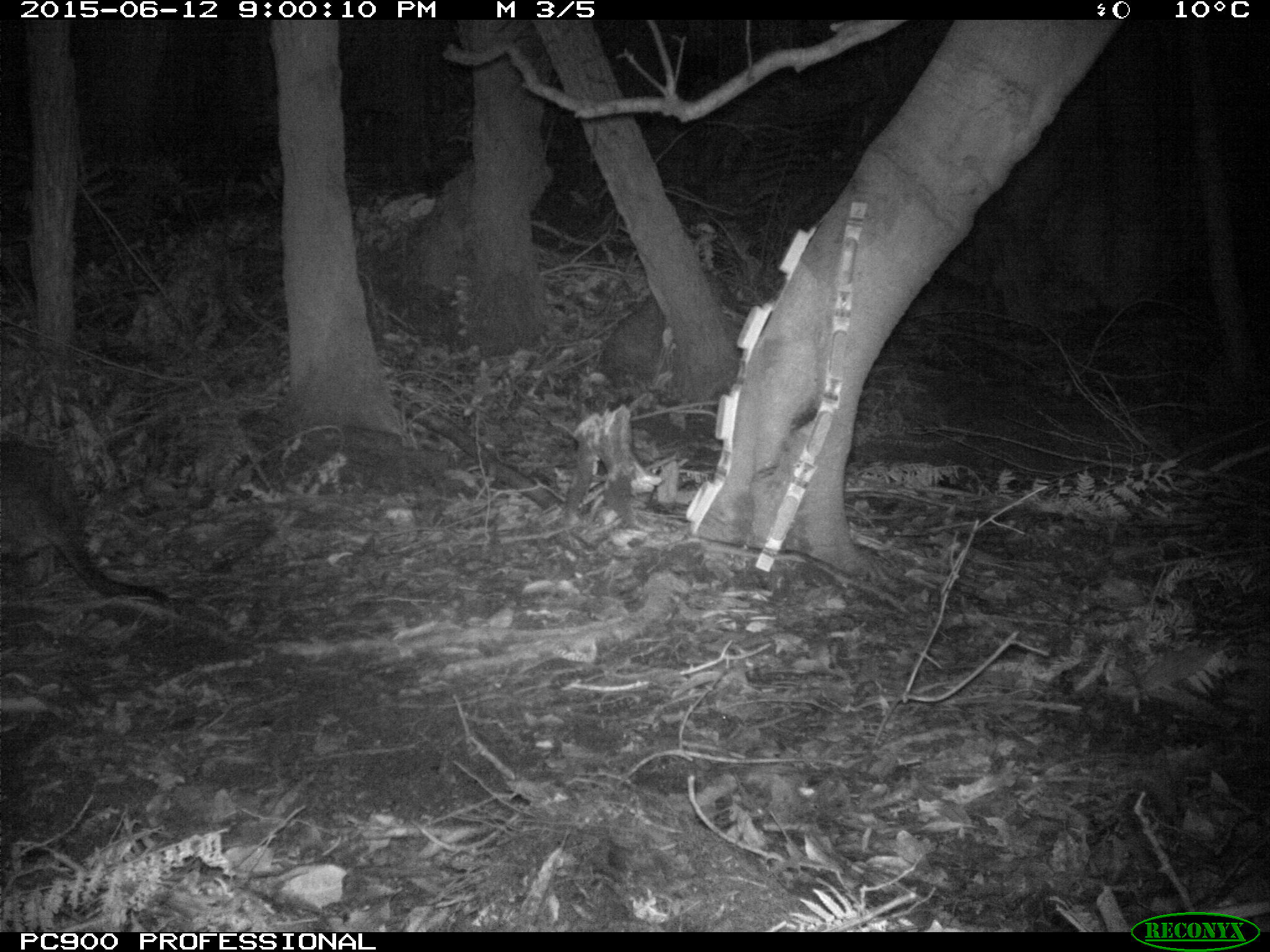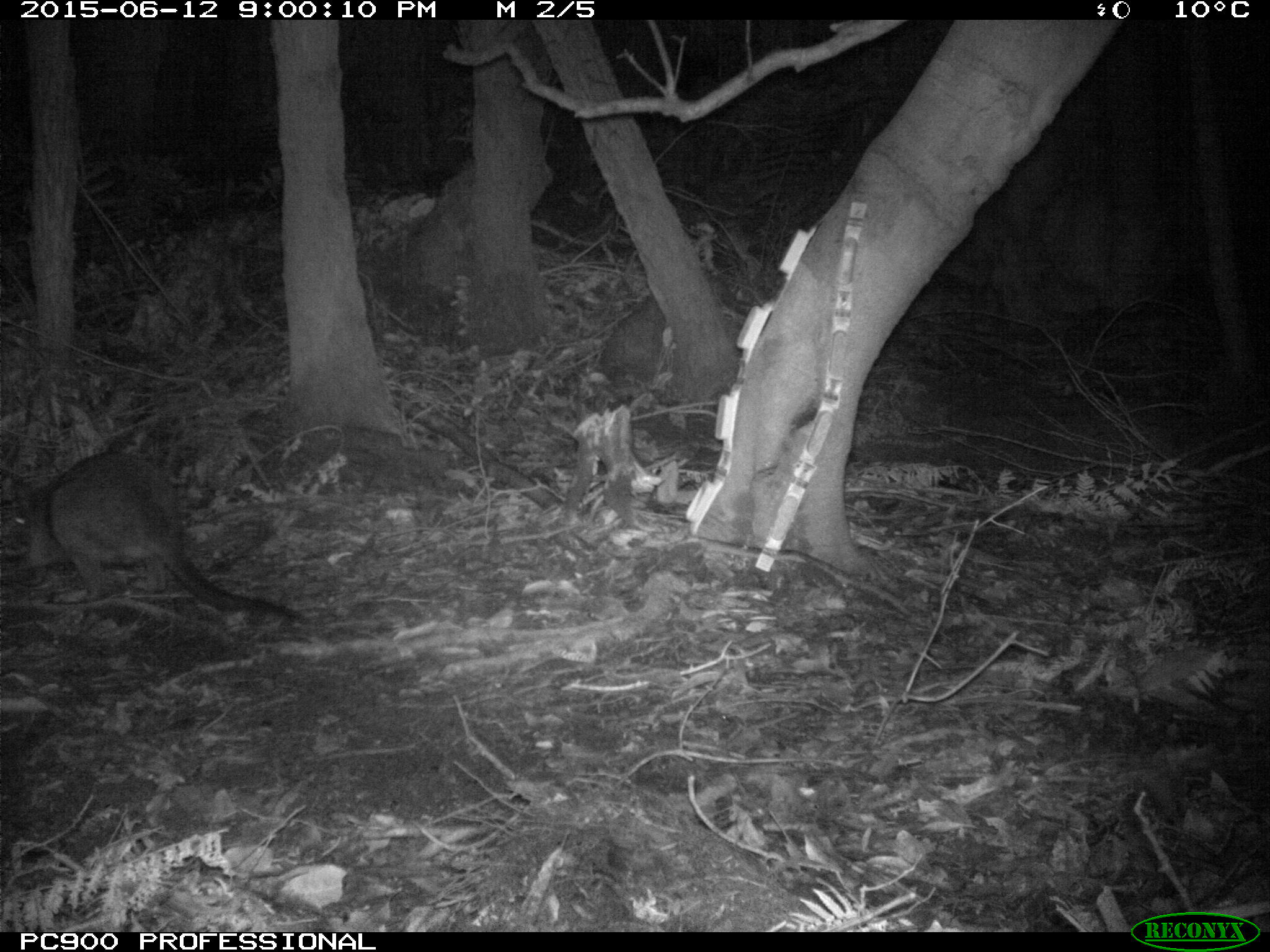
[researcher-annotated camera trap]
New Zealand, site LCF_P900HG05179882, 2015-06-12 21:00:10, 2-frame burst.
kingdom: Animalia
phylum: Chordata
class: Mammalia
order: Diprotodontia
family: Macropodidae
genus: Notamacropus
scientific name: Notamacropus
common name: wallaby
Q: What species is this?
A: Wallaby (Notamacropus).